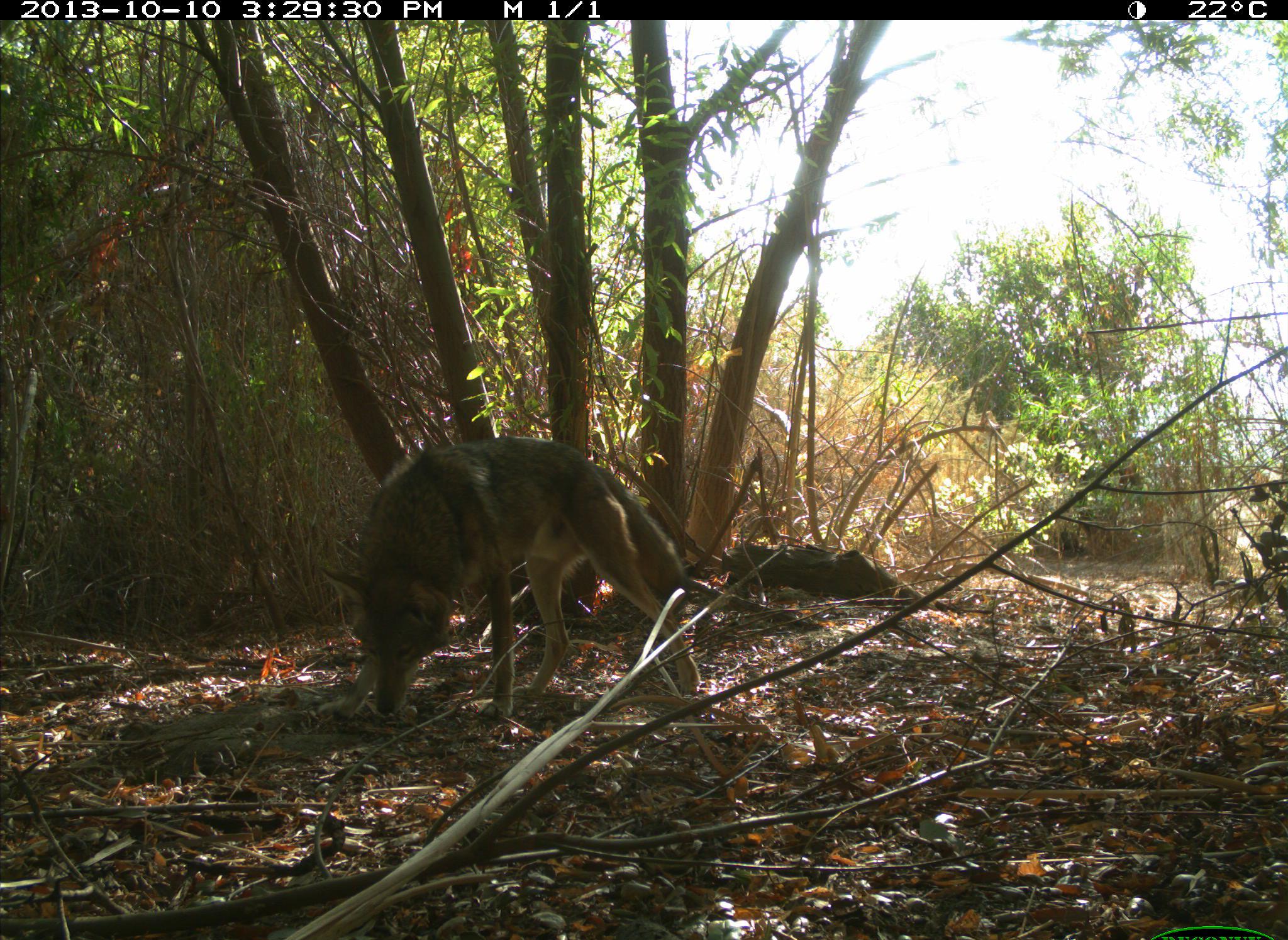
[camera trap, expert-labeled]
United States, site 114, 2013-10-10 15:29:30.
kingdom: Animalia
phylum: Chordata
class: Mammalia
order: Carnivora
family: Canidae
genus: Canis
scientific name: Canis latrans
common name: coyote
Coyote (Canis latrans).